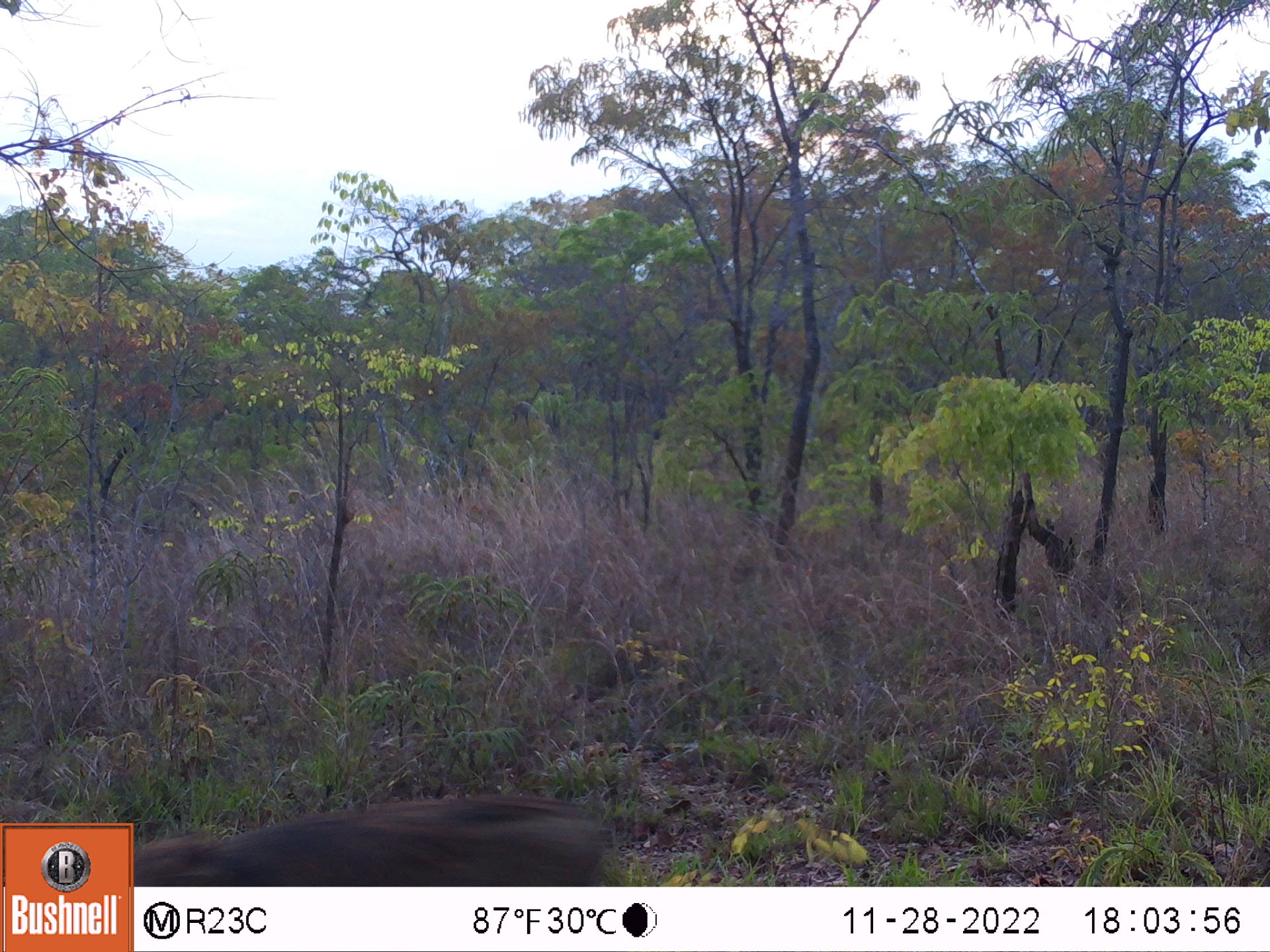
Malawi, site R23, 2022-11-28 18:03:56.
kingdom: Animalia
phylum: Chordata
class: Mammalia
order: Artiodactyla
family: Suidae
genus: Phacochoerus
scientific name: Phacochoerus africanus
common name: common warthog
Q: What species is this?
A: Common warthog (Phacochoerus africanus).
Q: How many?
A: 1.